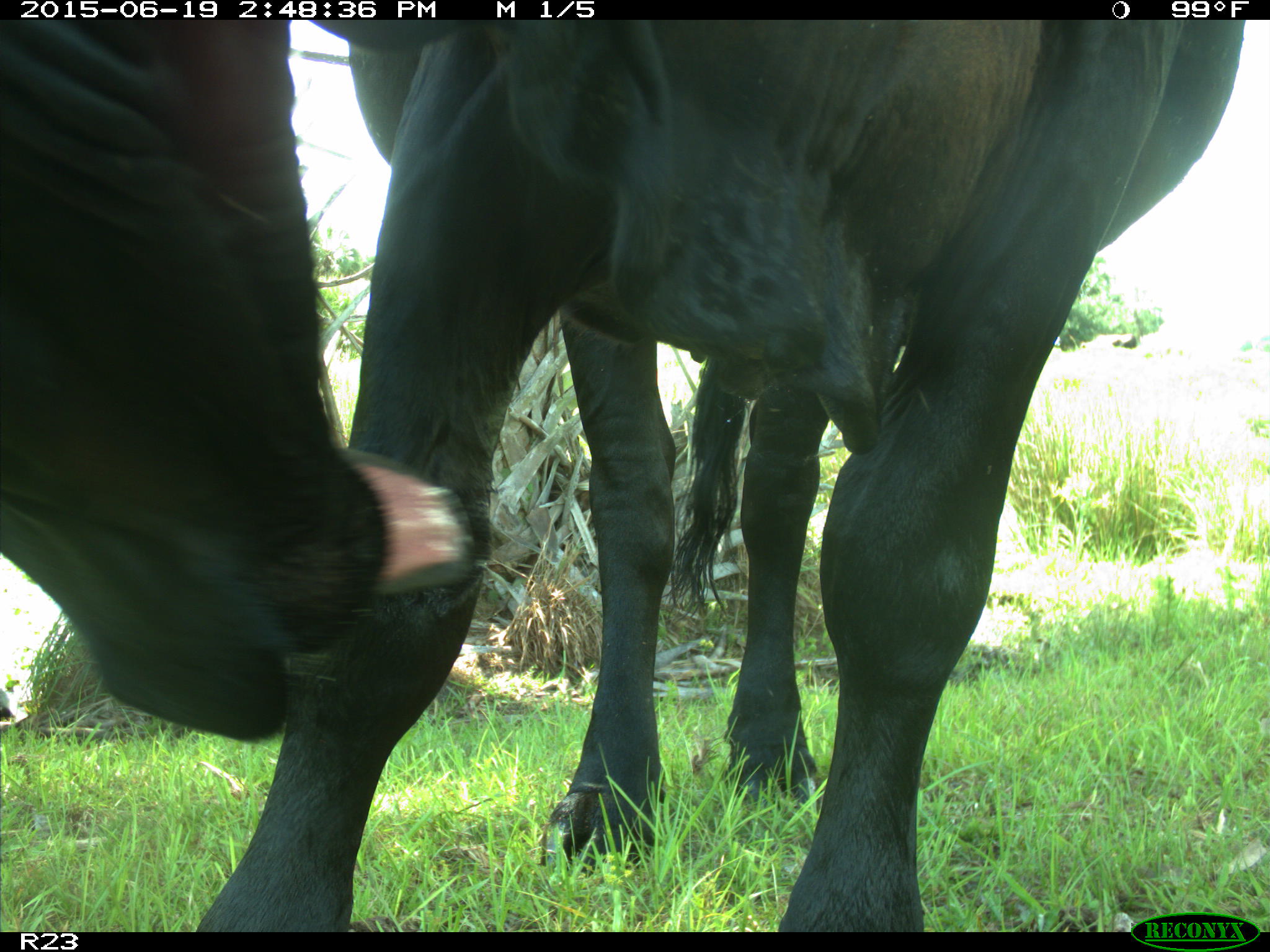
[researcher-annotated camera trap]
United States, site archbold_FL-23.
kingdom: Animalia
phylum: Chordata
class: Mammalia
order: Artiodactyla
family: Bovidae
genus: Bos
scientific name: Bos taurus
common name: domestic cow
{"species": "Bos taurus (domestic cow)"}